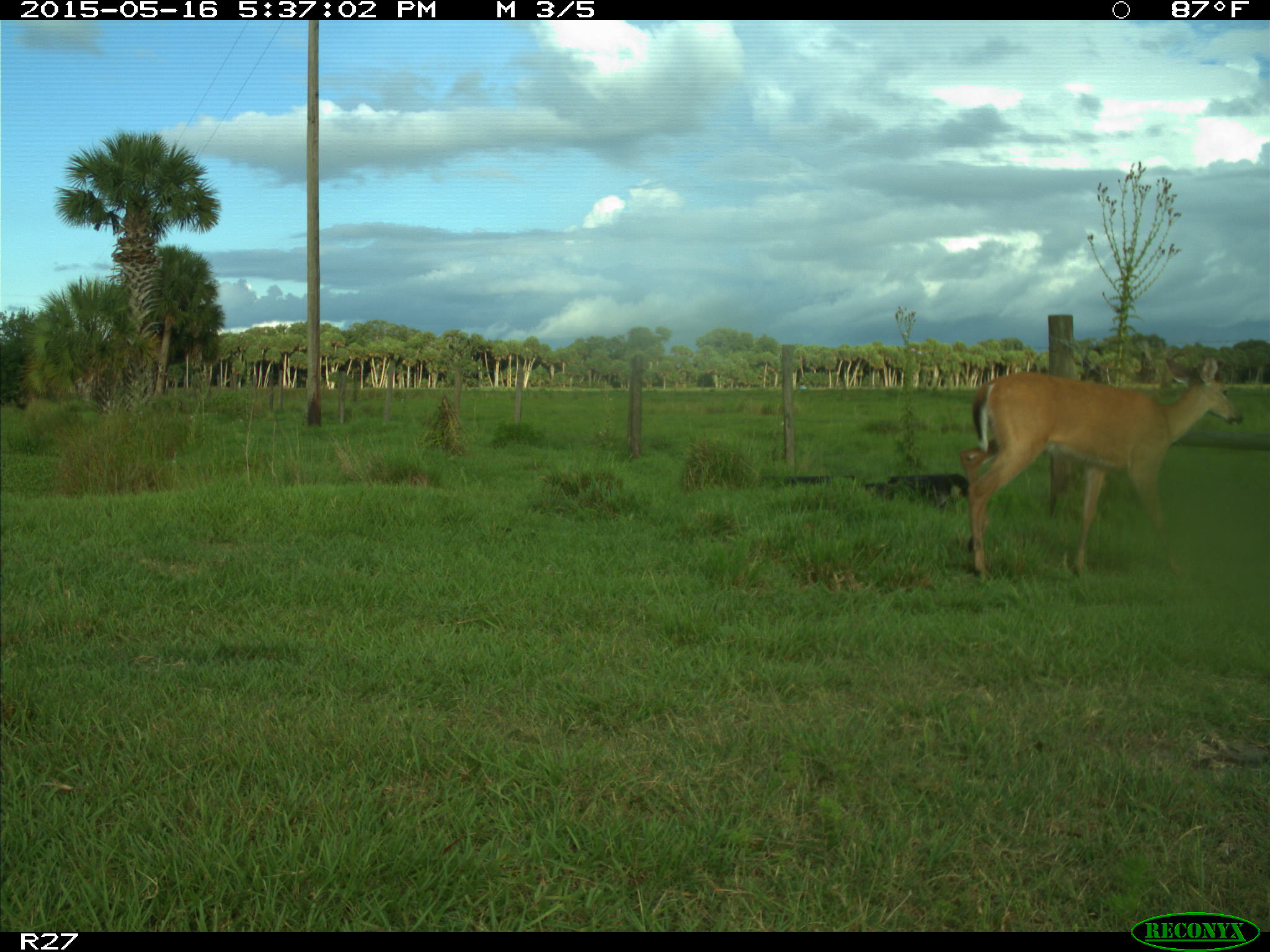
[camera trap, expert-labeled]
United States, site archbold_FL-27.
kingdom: Animalia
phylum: Chordata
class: Mammalia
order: Artiodactyla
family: Cervidae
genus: Odocoileus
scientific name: Odocoileus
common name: deer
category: unidentified deer